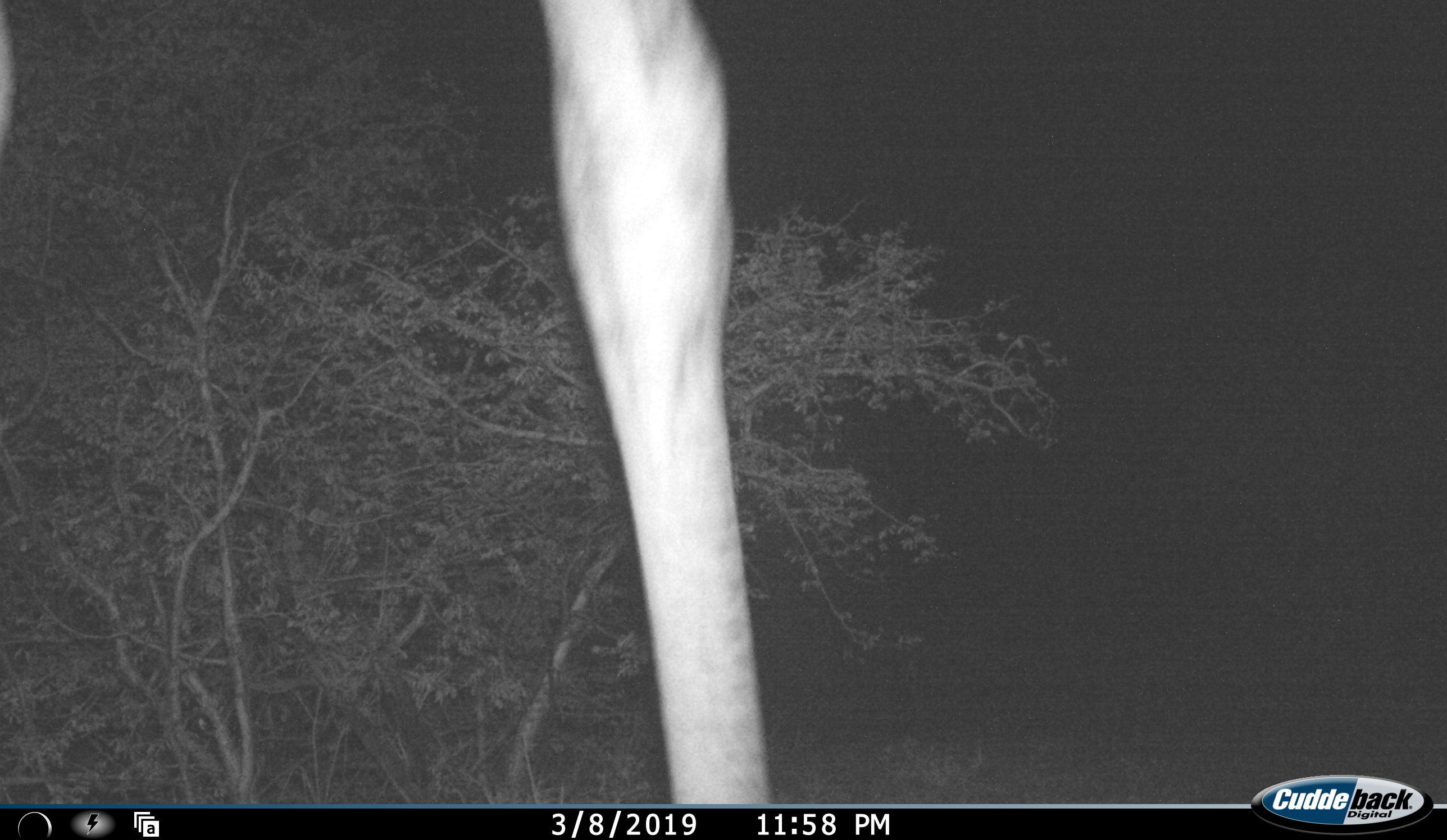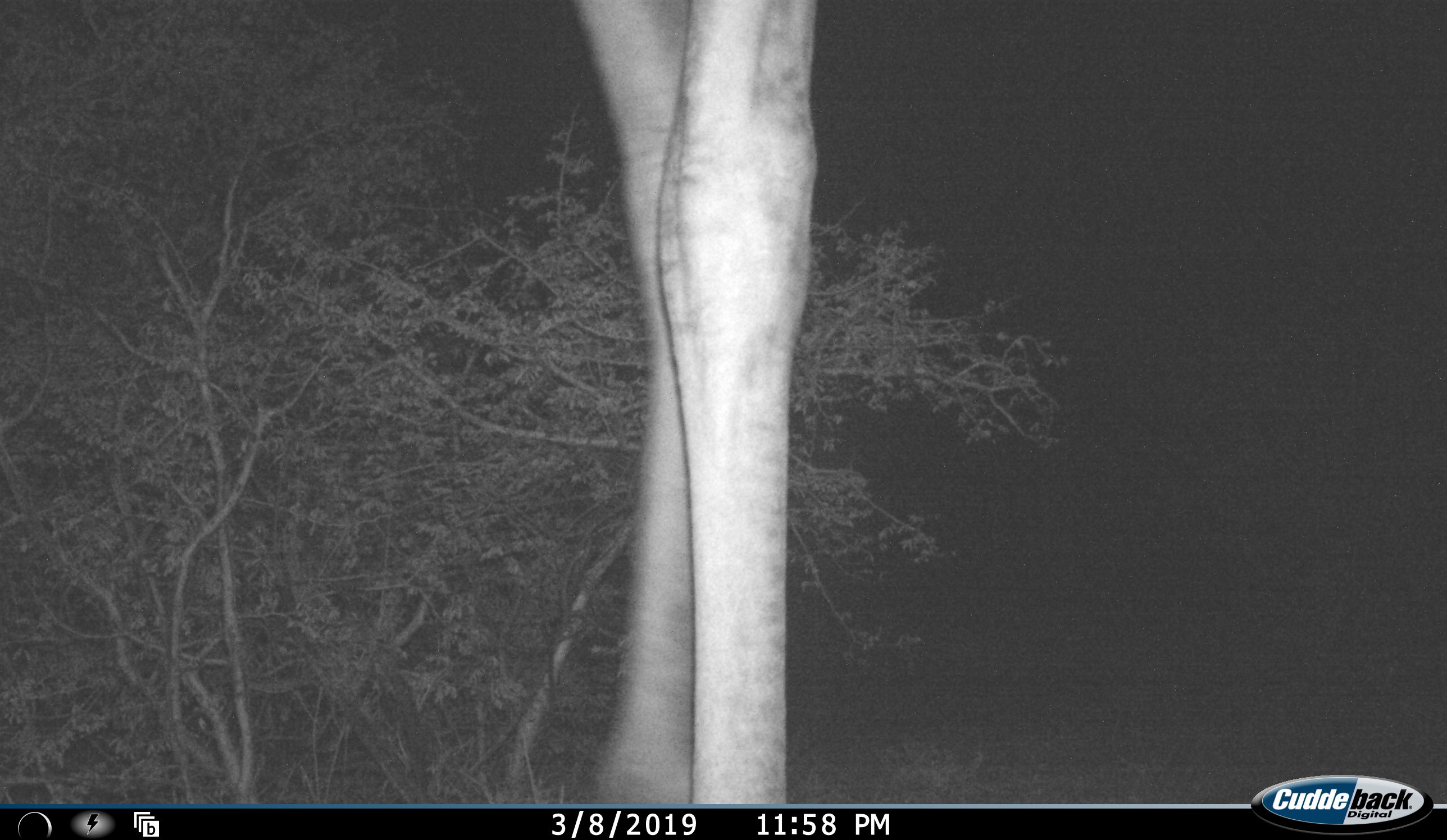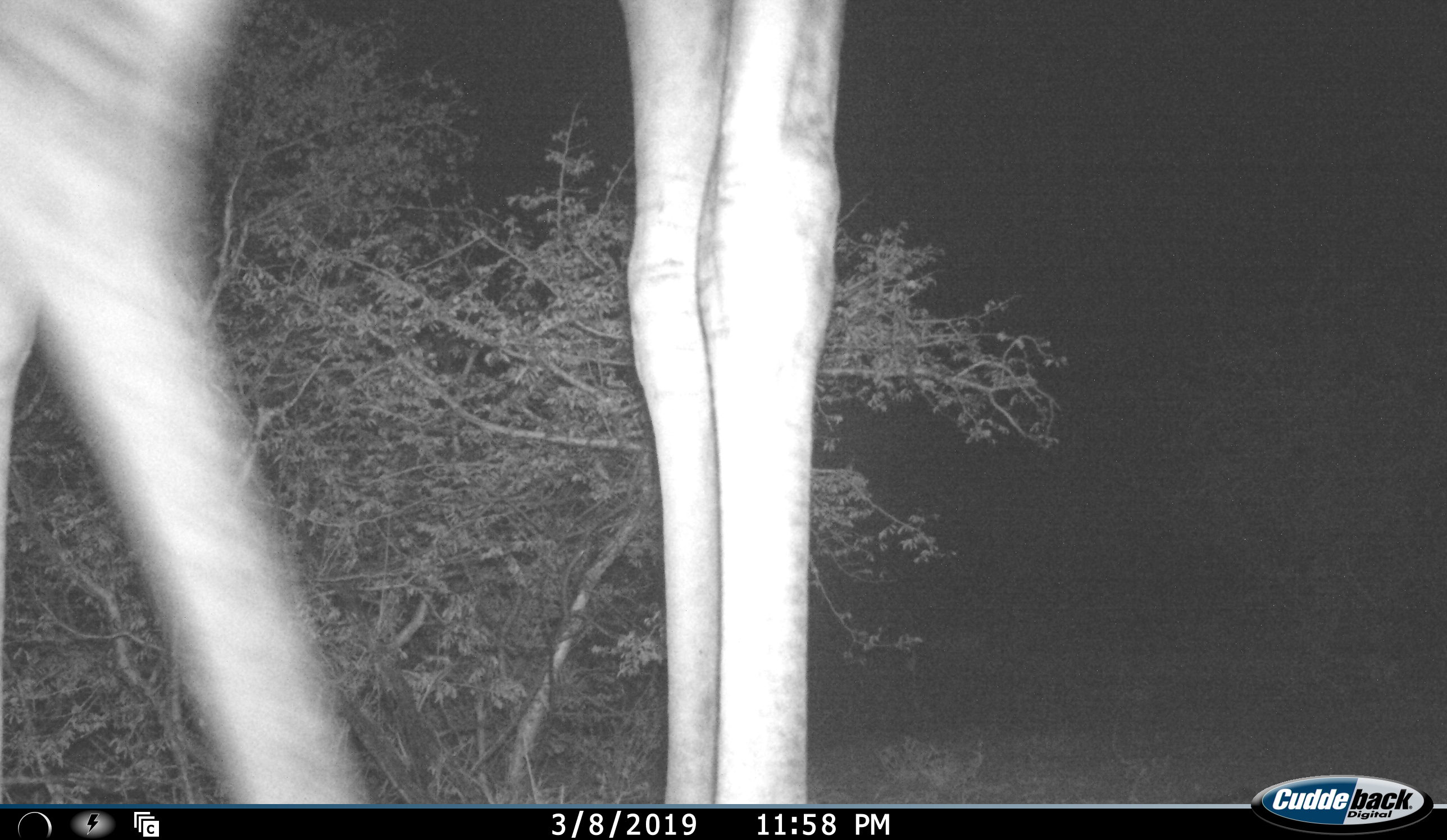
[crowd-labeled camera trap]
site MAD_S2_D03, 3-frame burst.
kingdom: Animalia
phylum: Chordata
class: Mammalia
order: Artiodactyla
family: Giraffidae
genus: Giraffa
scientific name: Giraffa camelopardalis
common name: giraffe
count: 1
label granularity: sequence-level